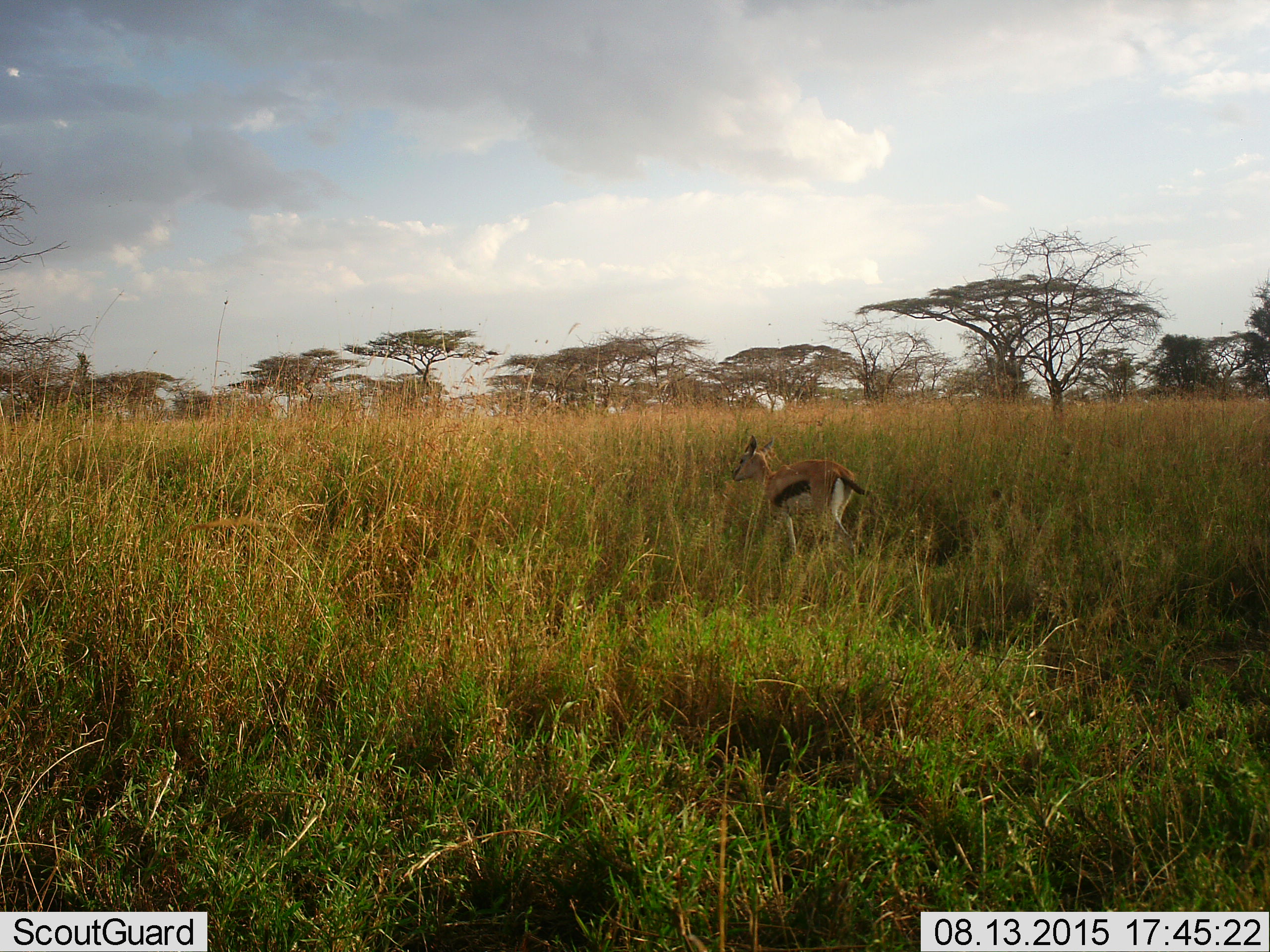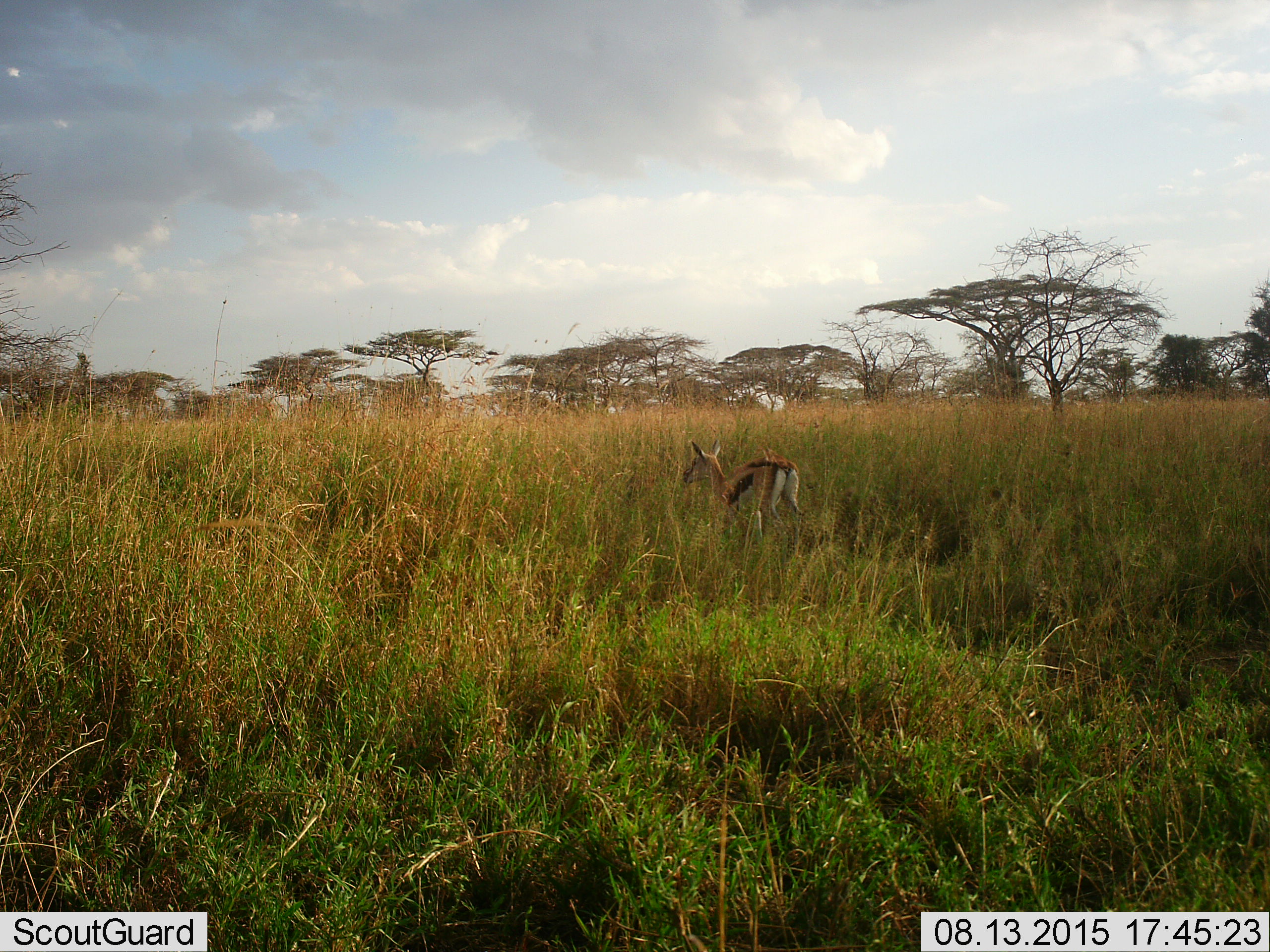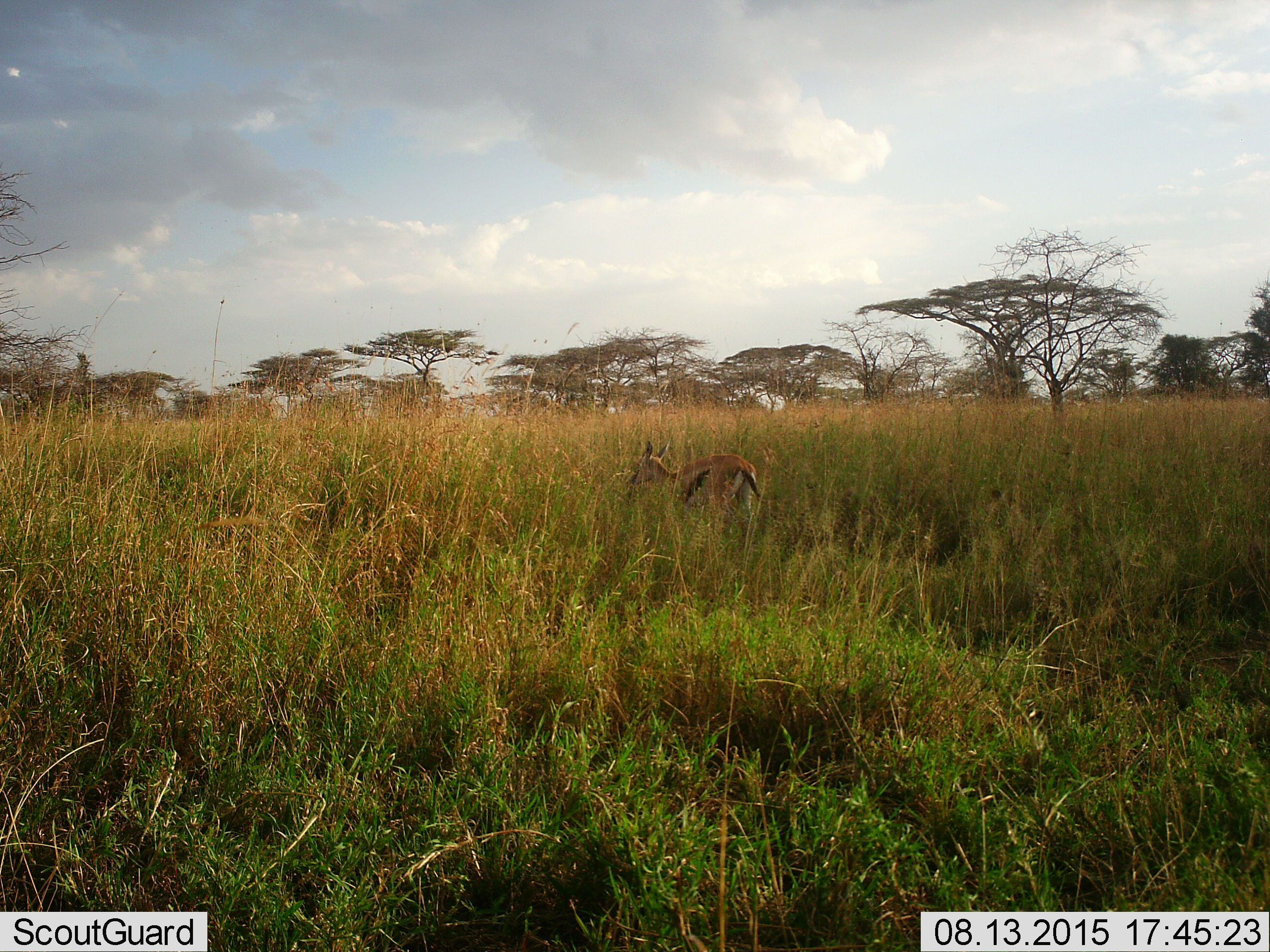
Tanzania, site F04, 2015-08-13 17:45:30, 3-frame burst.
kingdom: Animalia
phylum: Chordata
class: Mammalia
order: Artiodactyla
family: Bovidae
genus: Eudorcas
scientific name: Eudorcas thomsonii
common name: thomson's gazelle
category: gazellethomsons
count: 1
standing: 12%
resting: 0%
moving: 94%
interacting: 0%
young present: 12%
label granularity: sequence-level